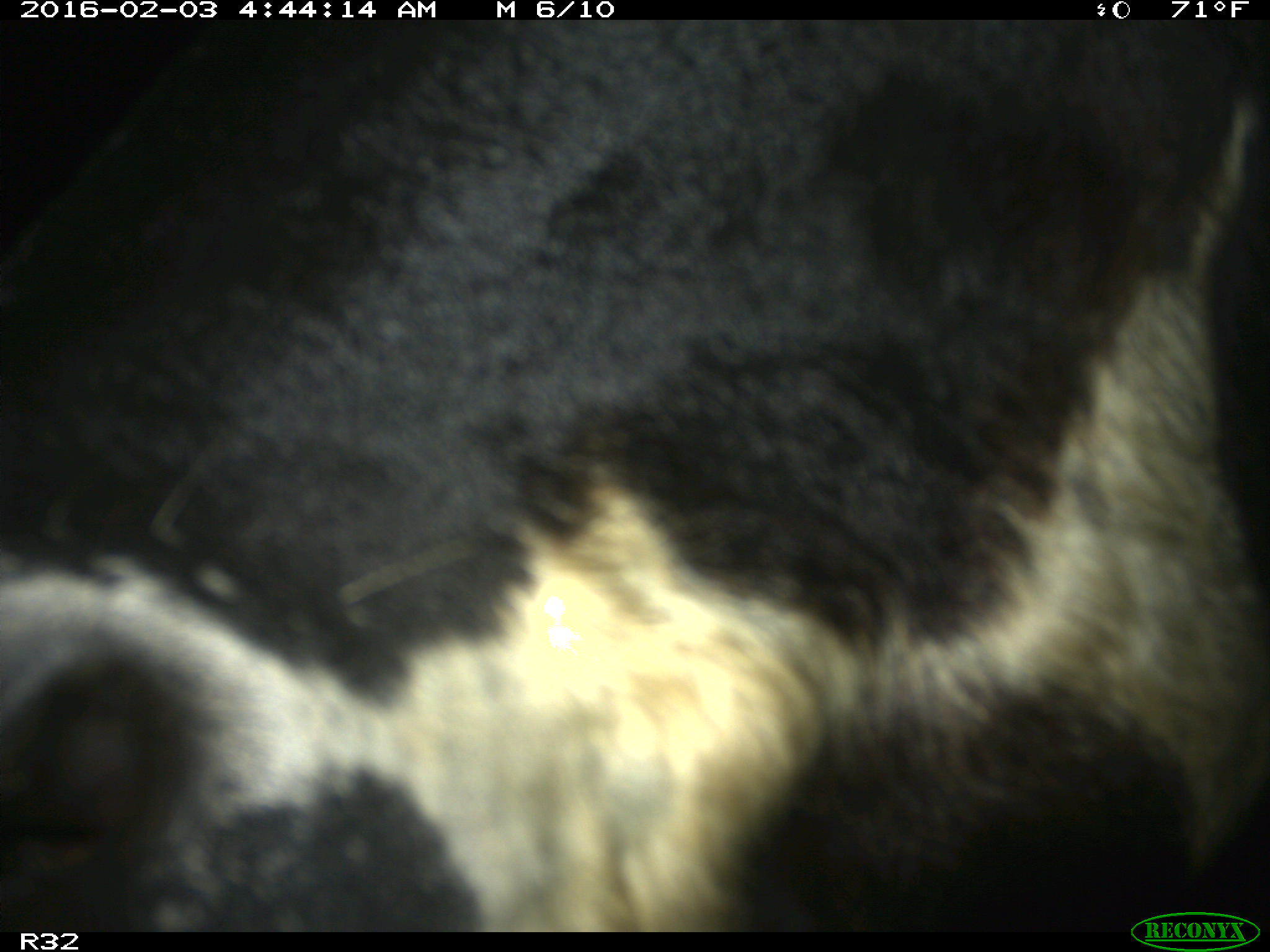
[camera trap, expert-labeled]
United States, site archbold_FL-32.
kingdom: Animalia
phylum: Chordata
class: Mammalia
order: Artiodactyla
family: Bovidae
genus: Bos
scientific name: Bos taurus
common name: domestic cow